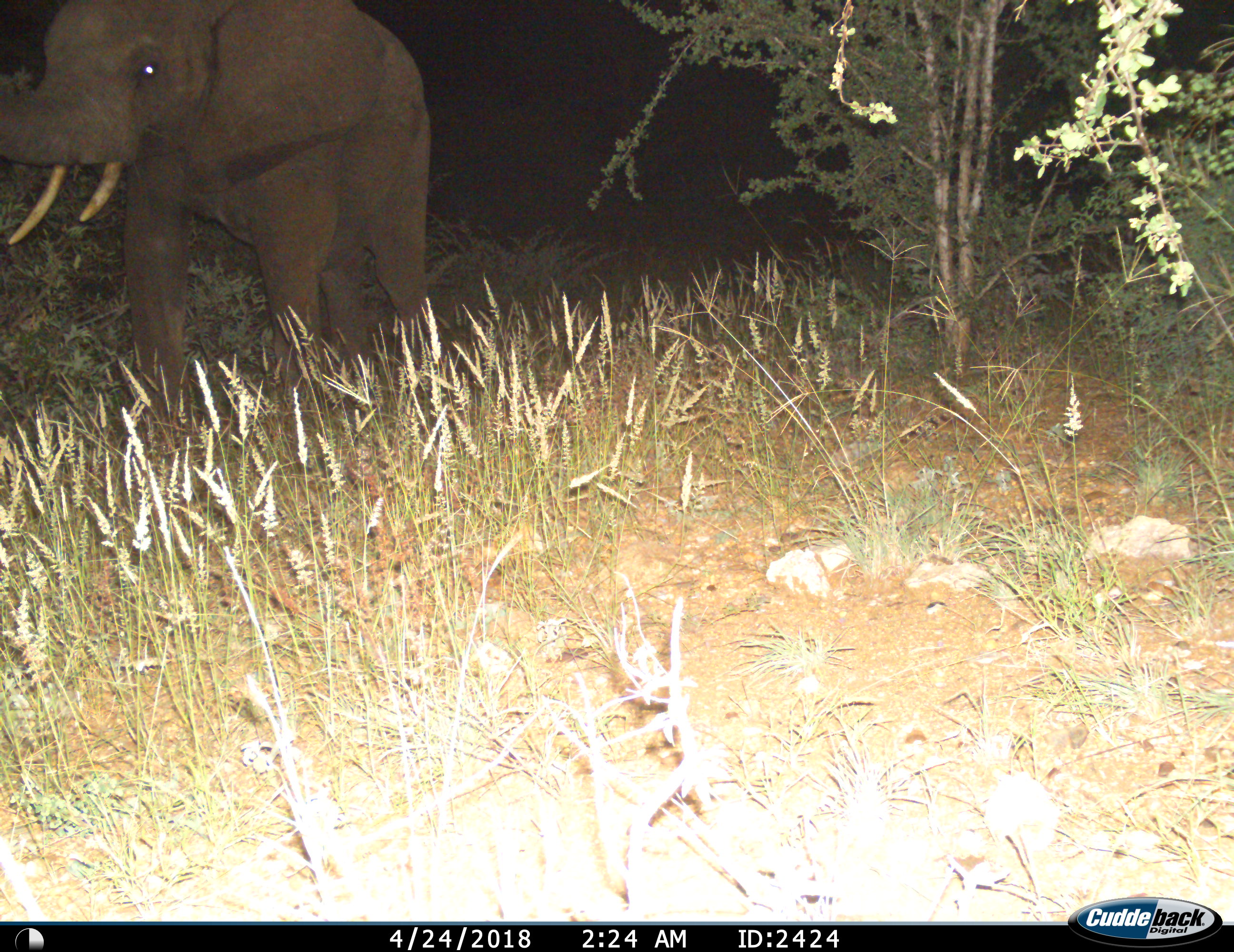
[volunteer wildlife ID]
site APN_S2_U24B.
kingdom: Animalia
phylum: Chordata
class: Mammalia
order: Proboscidea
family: Elephantidae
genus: Loxodonta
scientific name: Loxodonta africana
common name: african bush elephant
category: elephant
Elephant (african bush elephant) (Loxodonta africana), count 1. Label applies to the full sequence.